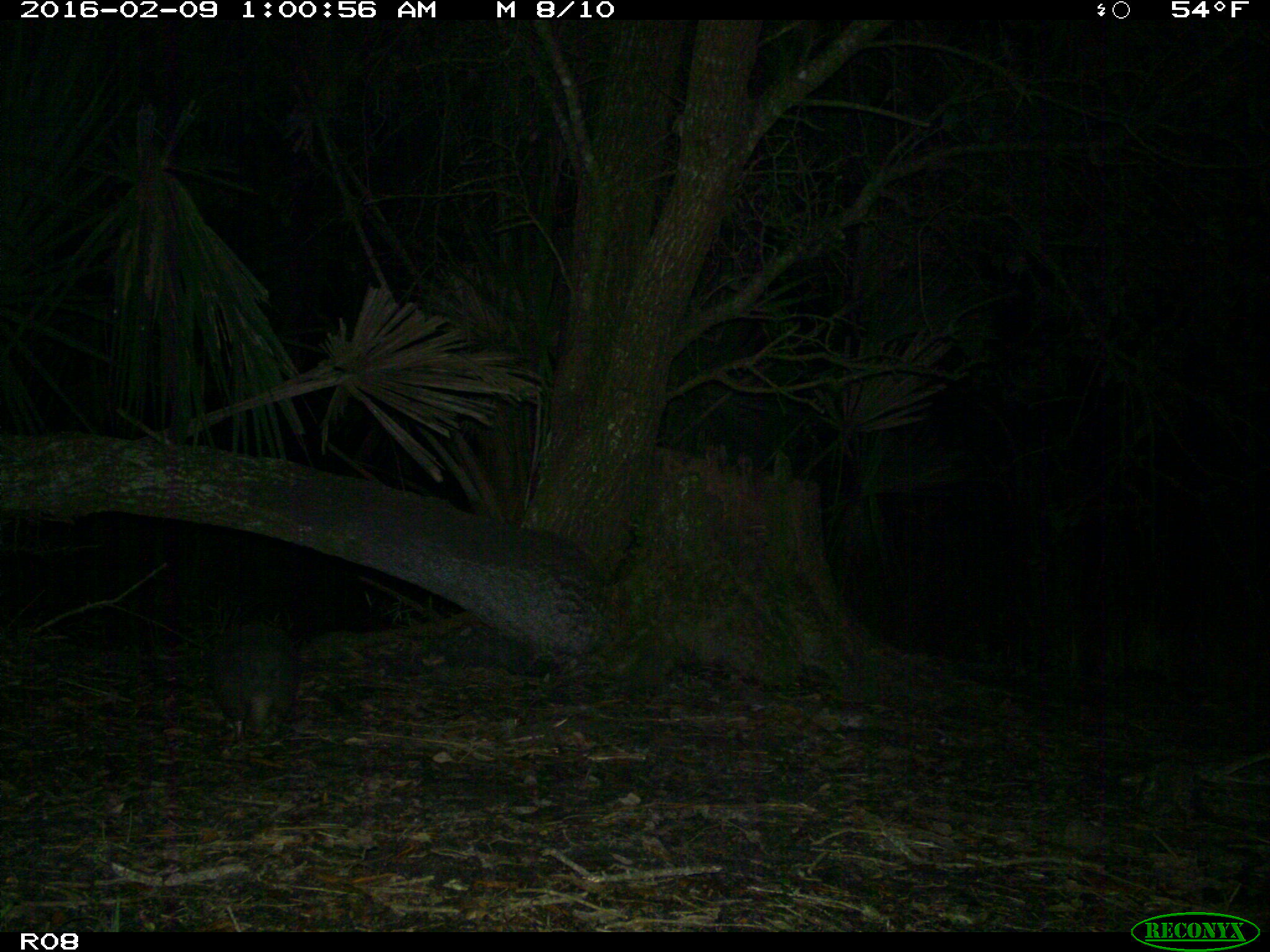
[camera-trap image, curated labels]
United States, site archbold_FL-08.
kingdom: Animalia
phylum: Chordata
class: Mammalia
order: Cingulata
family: Dasypodidae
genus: Dasypus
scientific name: Dasypus novemcinctus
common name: nine-banded armadillo